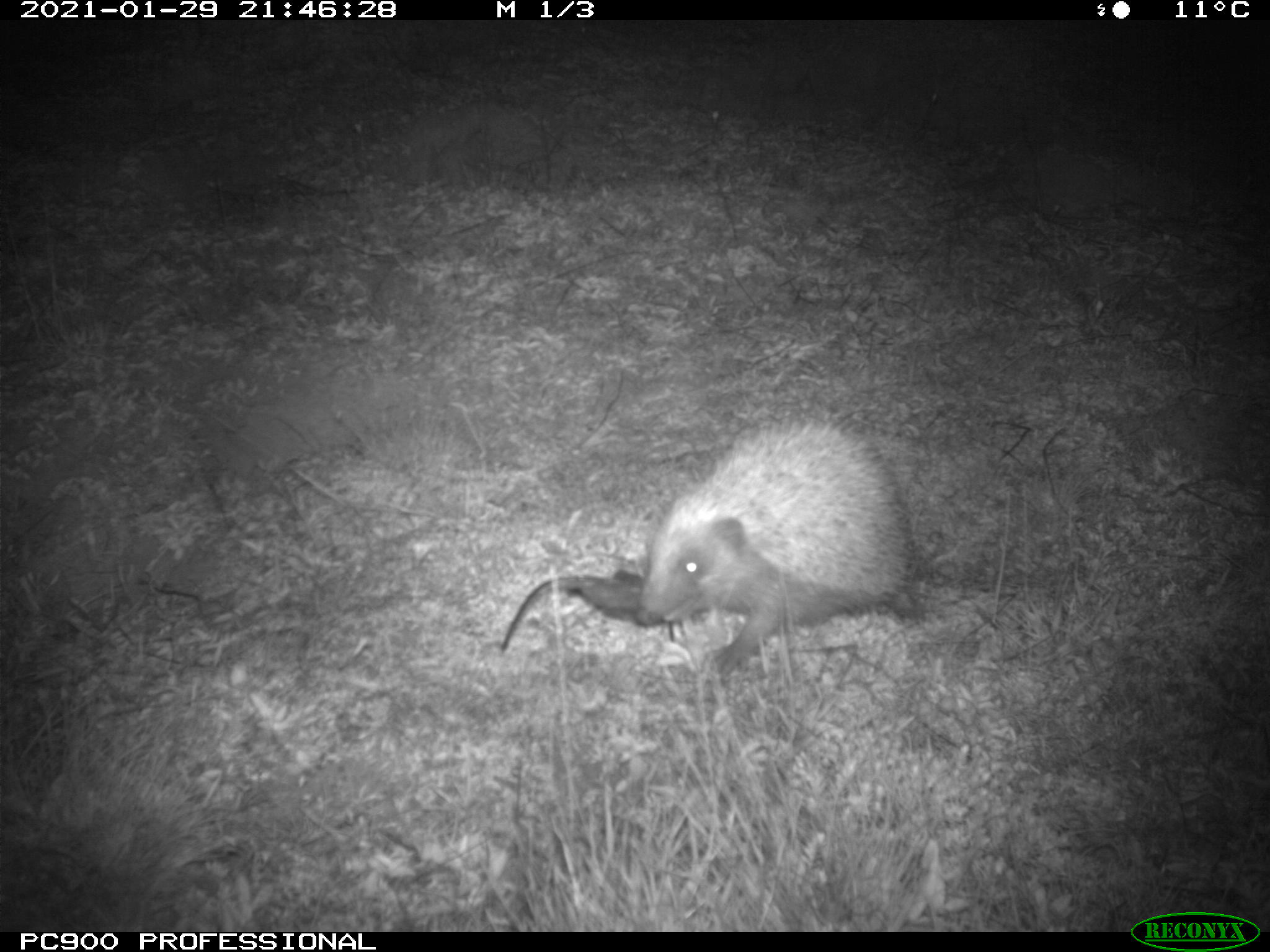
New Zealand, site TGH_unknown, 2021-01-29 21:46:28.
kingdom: Animalia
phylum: Chordata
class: Mammalia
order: Eulipotyphla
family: Erinaceidae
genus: Erinaceus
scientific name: Erinaceus europaeus europaeus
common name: european hedgehog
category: hedgehog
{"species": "hedgehog (european hedgehog) (Erinaceus europaeus europaeus)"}